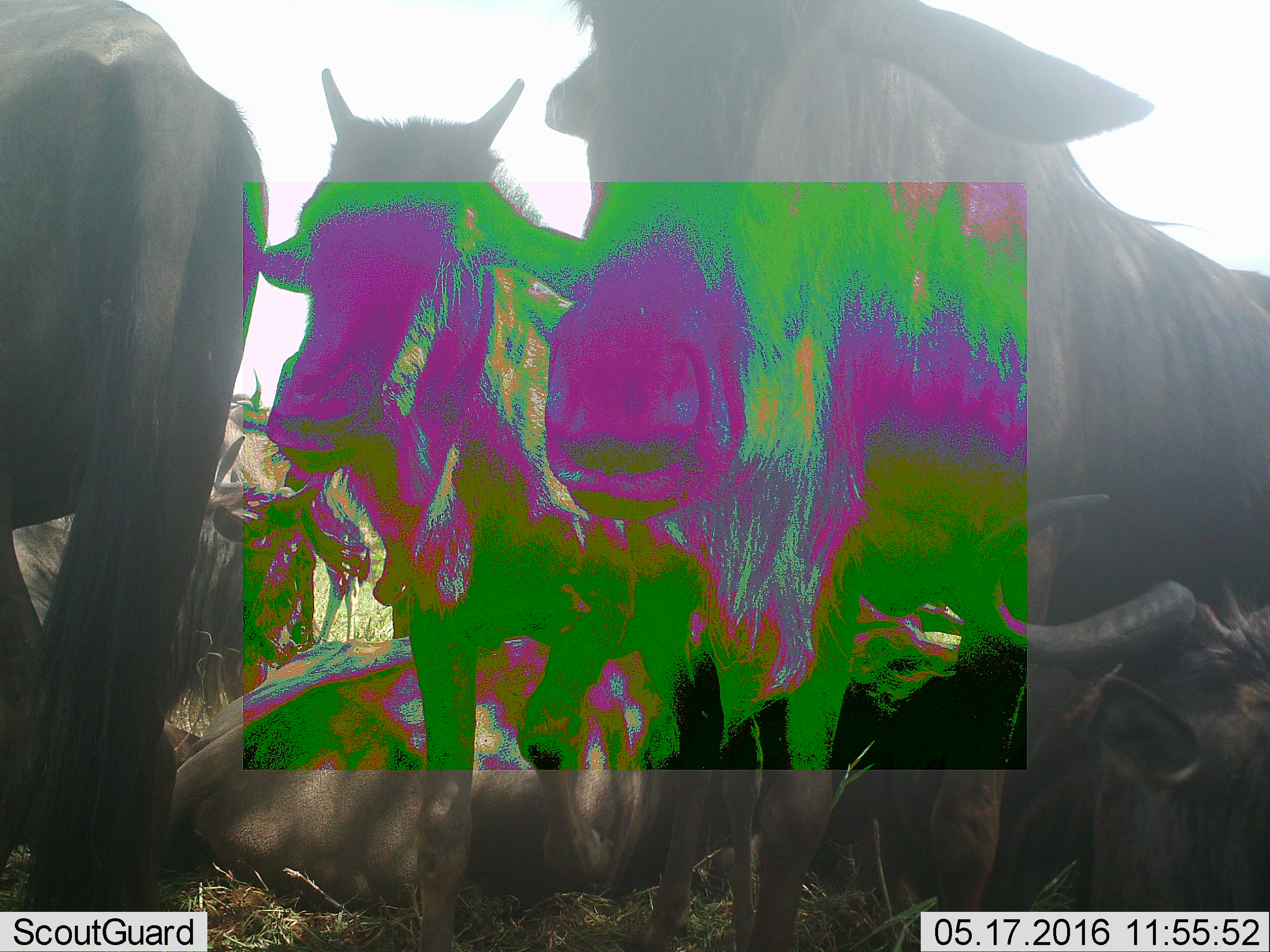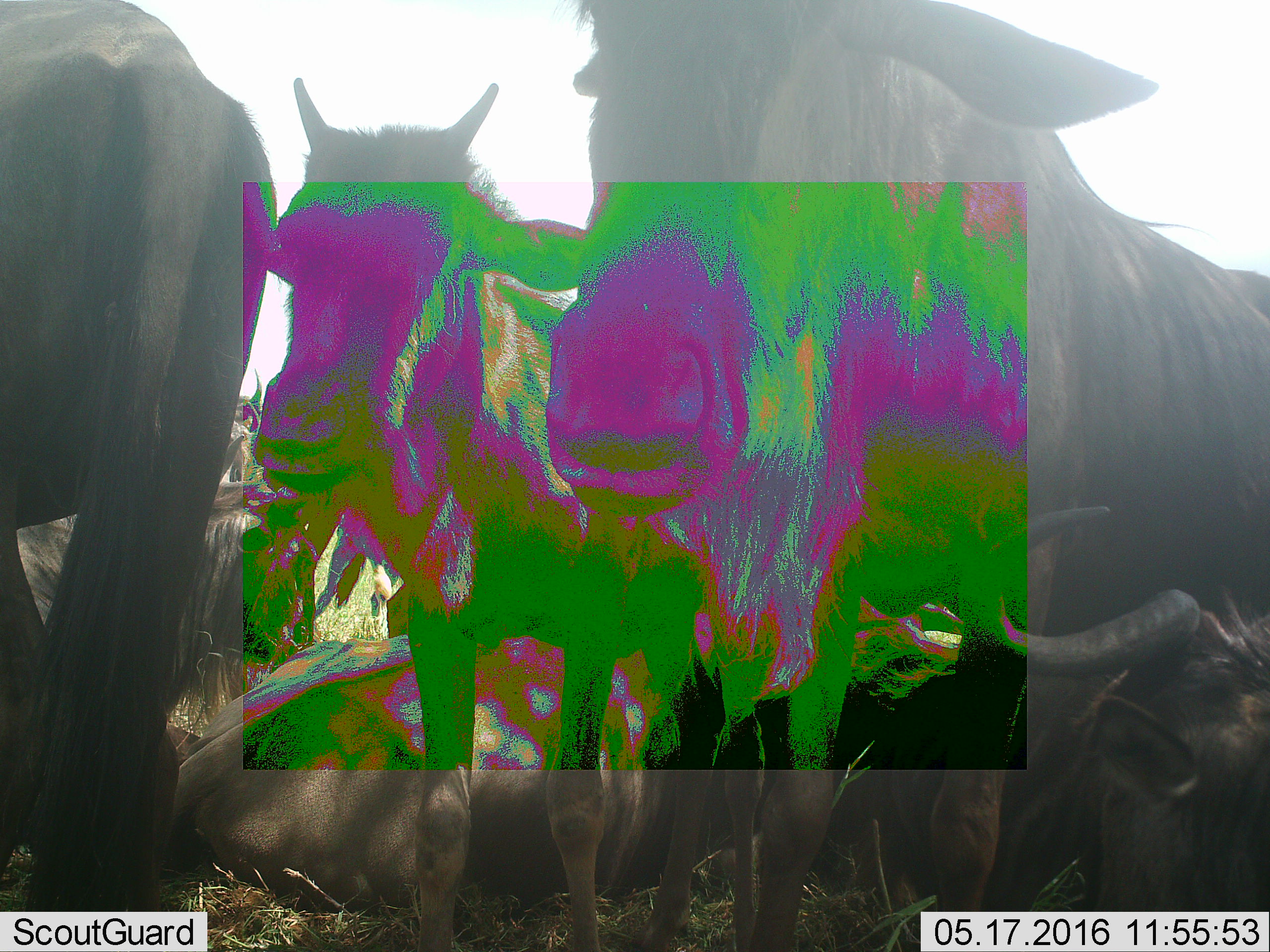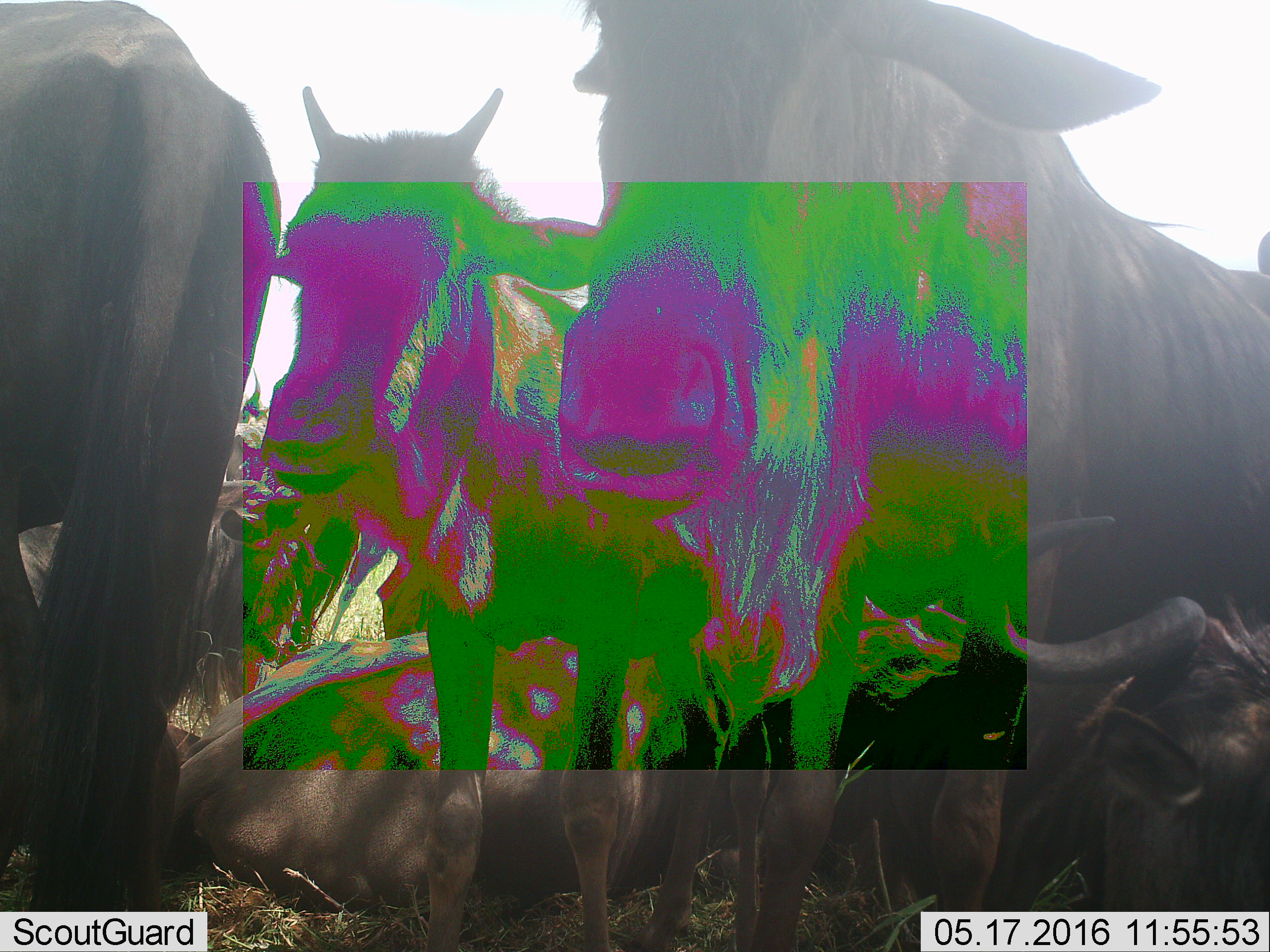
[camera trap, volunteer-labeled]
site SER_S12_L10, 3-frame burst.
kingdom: Animalia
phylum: Chordata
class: Mammalia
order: Artiodactyla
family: Bovidae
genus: Connochaetes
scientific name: Connochaetes taurinus taurinus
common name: blue wildebeest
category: wildebeestblue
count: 10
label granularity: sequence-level